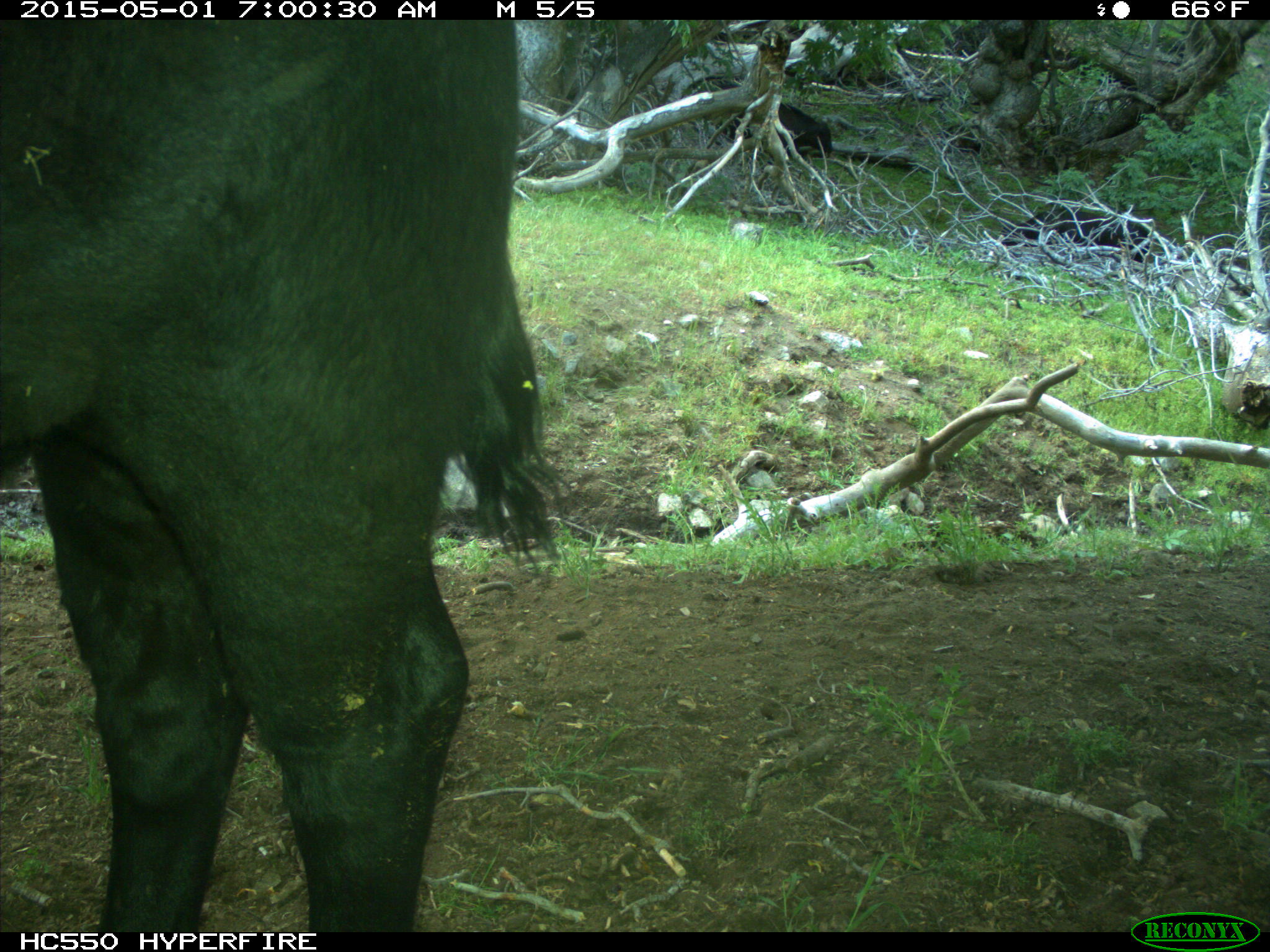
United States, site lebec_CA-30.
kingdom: Animalia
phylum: Chordata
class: Mammalia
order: Artiodactyla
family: Bovidae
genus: Bos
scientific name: Bos taurus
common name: domestic cow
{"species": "Bos taurus (domestic cow)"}